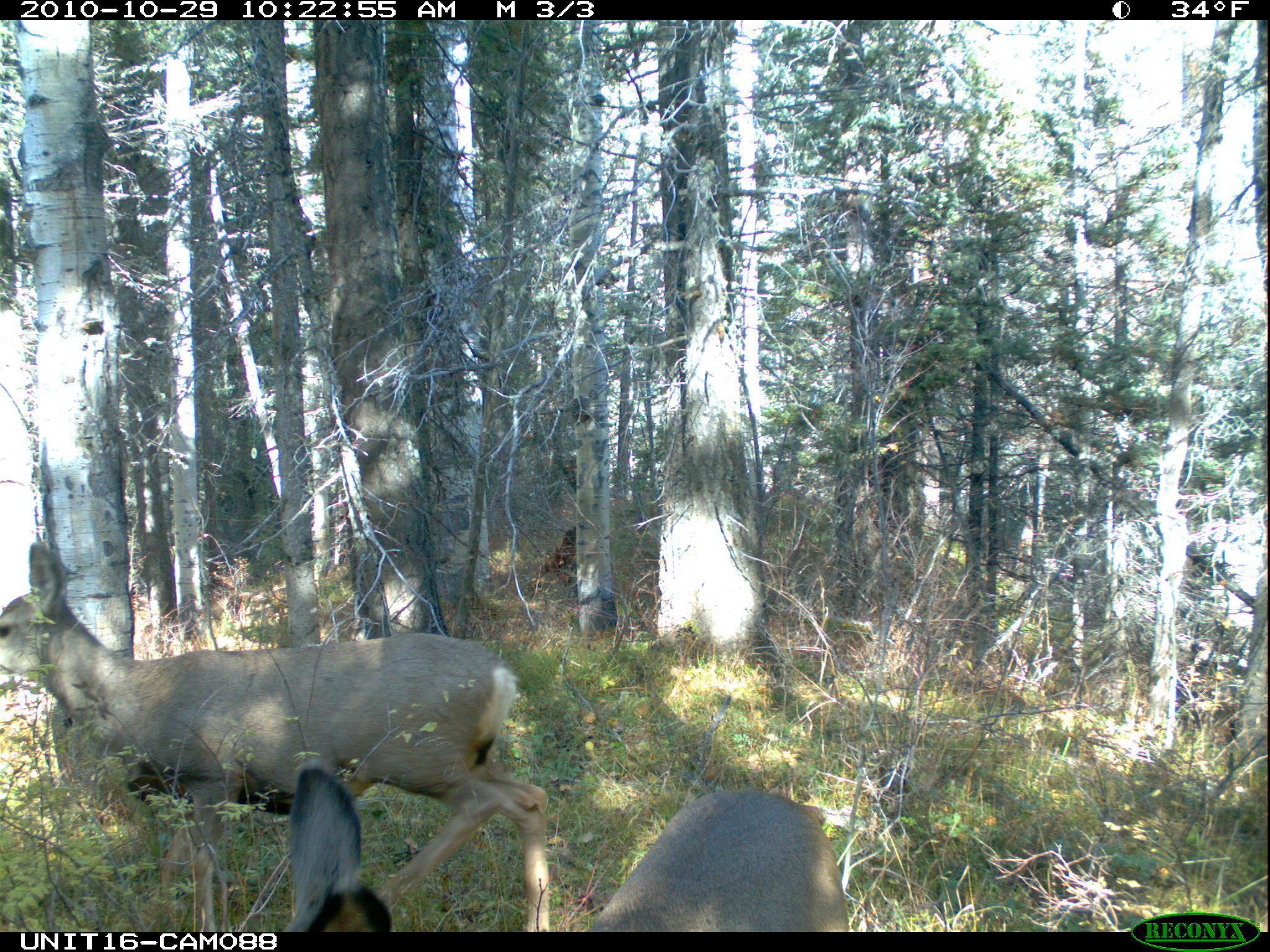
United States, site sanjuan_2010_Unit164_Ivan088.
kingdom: Animalia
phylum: Chordata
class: Mammalia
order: Artiodactyla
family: Cervidae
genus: Odocoileus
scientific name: Odocoileus hemionus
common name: mule deer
Odocoileus hemionus (mule deer).